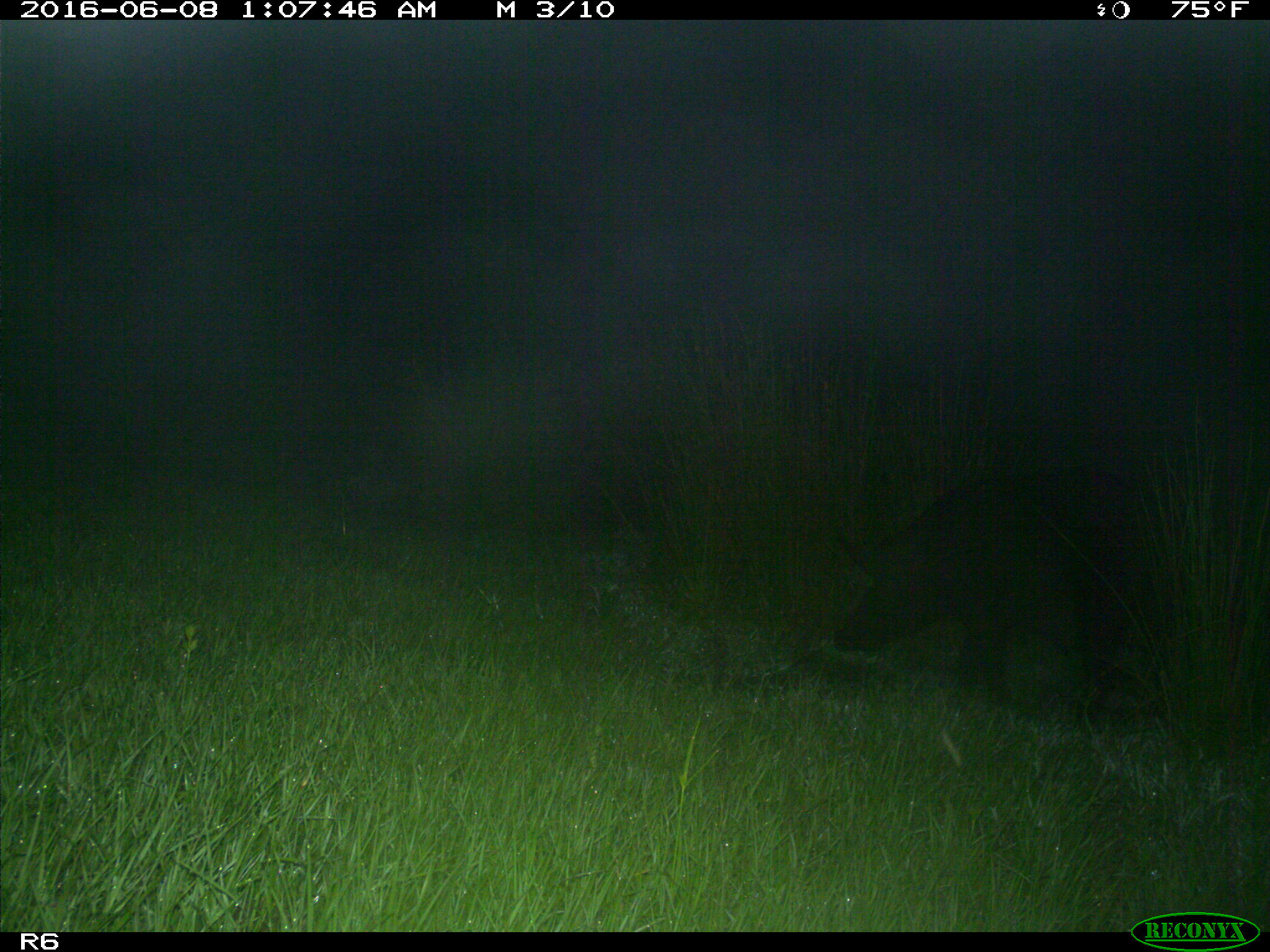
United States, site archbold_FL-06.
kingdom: Animalia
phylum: Chordata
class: Mammalia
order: Artiodactyla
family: Suidae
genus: Sus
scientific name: Sus scrofa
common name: wild boar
Sus scrofa (wild boar).